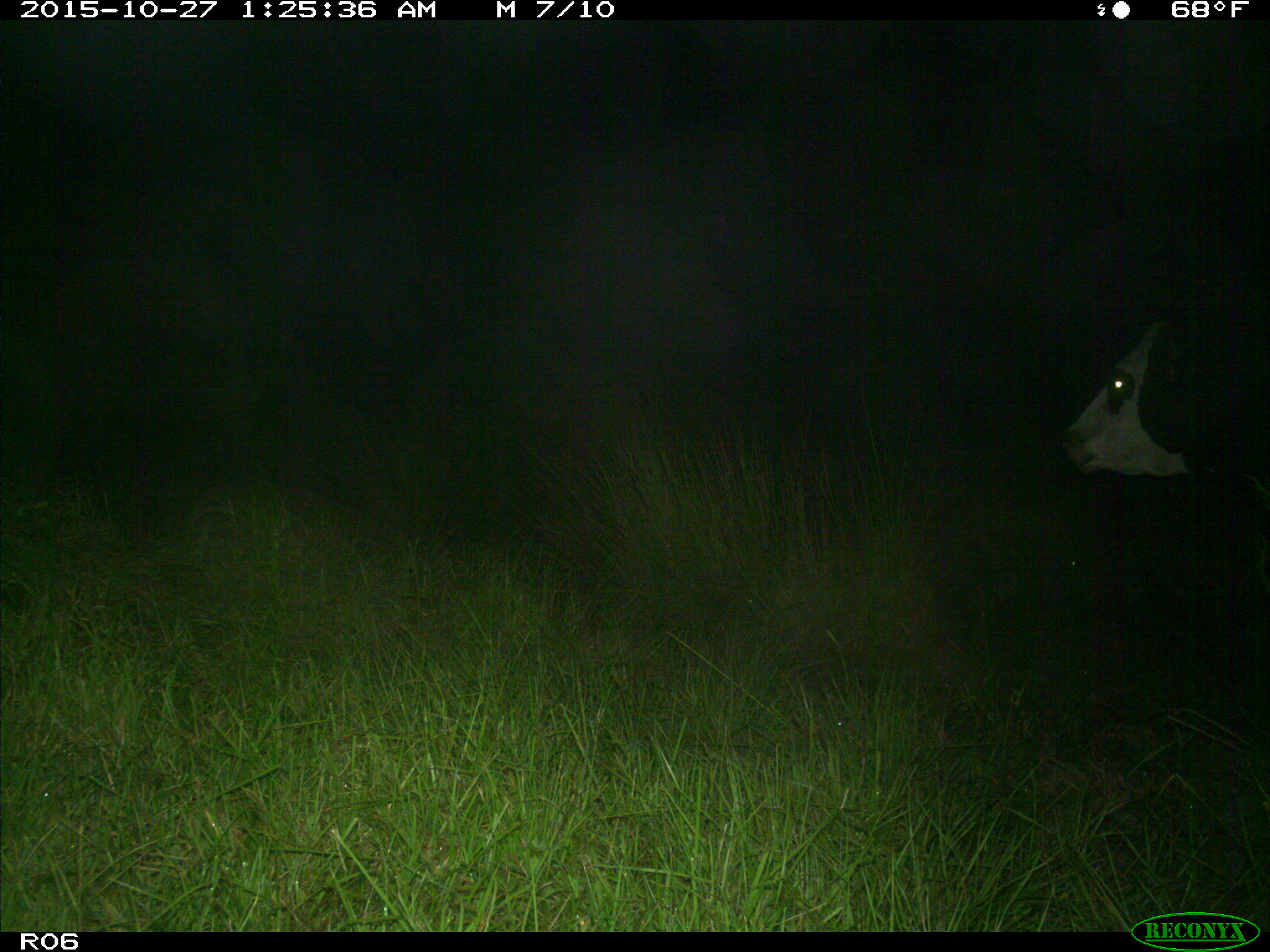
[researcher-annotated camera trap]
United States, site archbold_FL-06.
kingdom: Animalia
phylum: Chordata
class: Mammalia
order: Artiodactyla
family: Bovidae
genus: Bos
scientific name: Bos taurus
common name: domestic cow